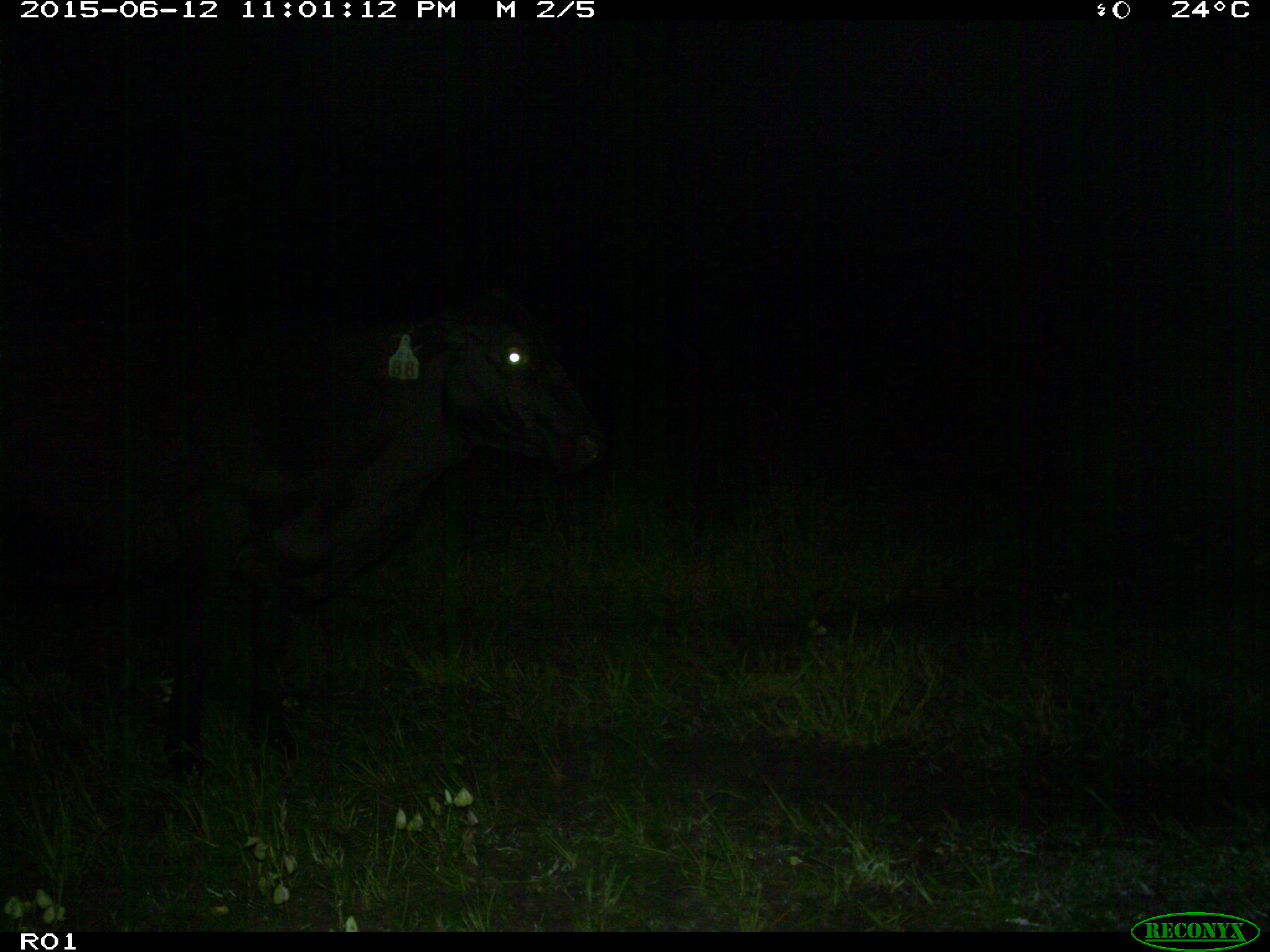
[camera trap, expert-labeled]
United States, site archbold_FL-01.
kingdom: Animalia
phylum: Chordata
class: Mammalia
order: Artiodactyla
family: Bovidae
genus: Bos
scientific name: Bos taurus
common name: domestic cow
Bos taurus (domestic cow).